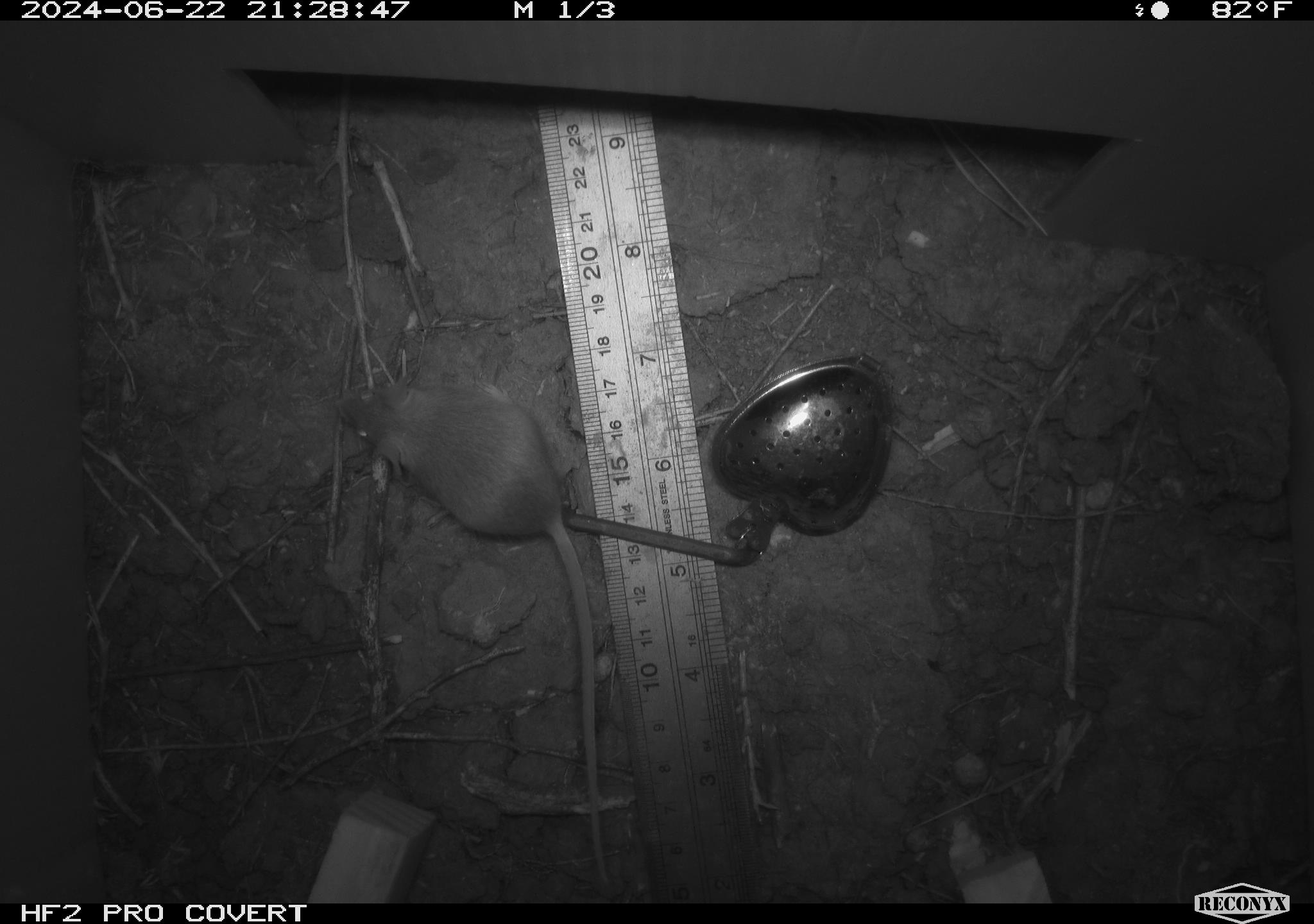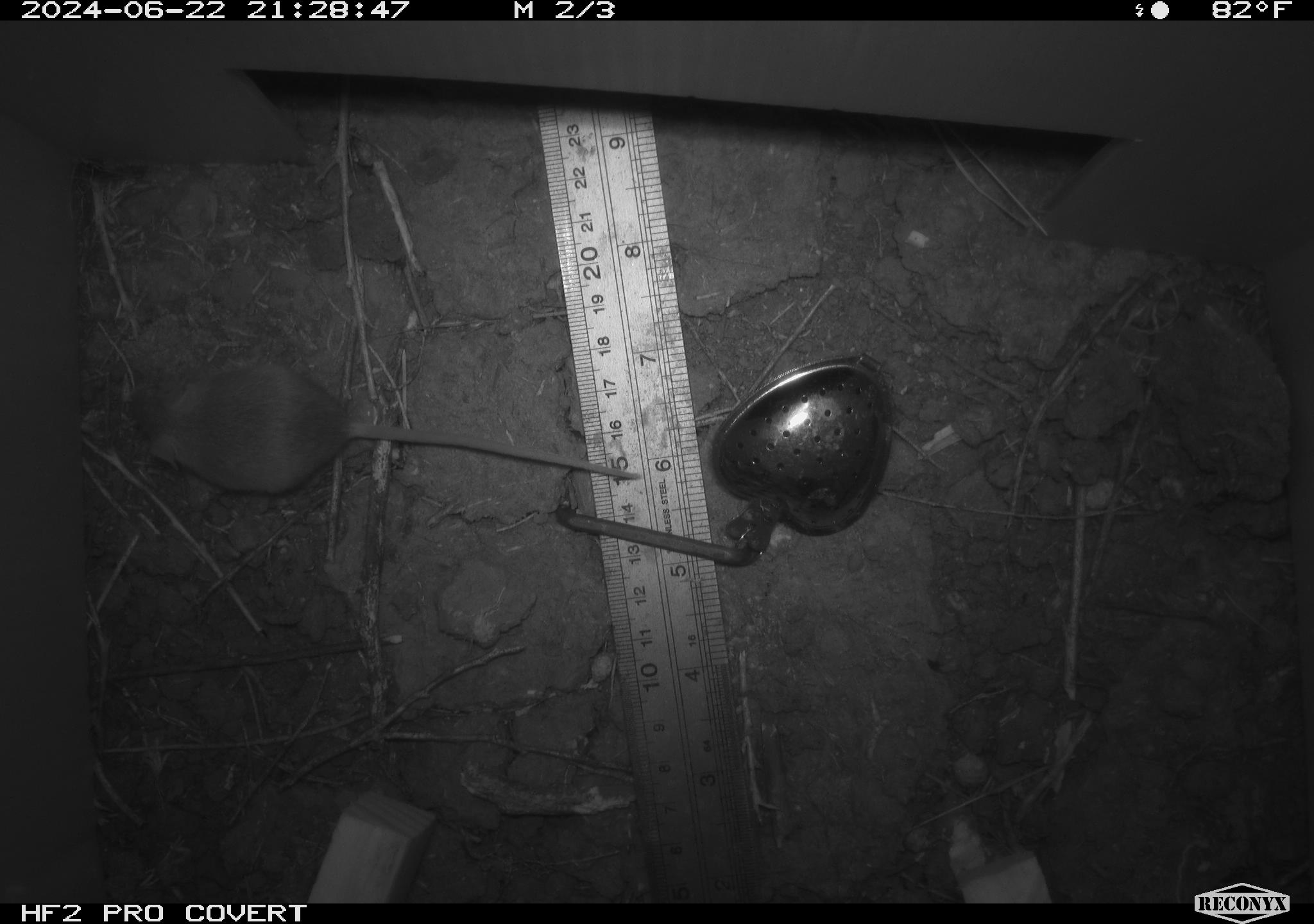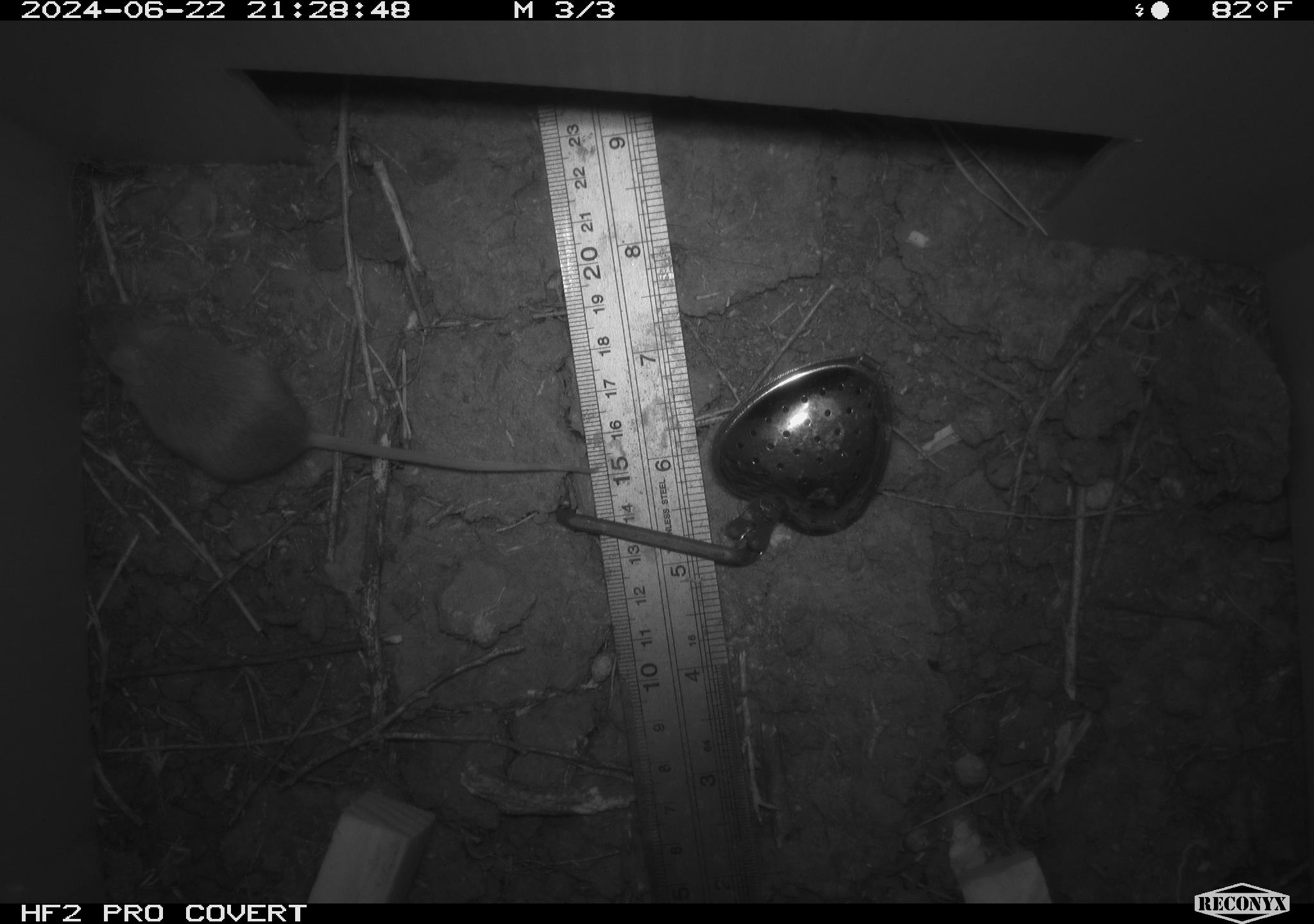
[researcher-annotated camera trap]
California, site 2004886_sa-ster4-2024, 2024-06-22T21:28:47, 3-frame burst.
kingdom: Animalia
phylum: Chordata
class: Mammalia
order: Rodentia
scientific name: Rodentia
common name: mouse species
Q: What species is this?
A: Mouse species (Rodentia).